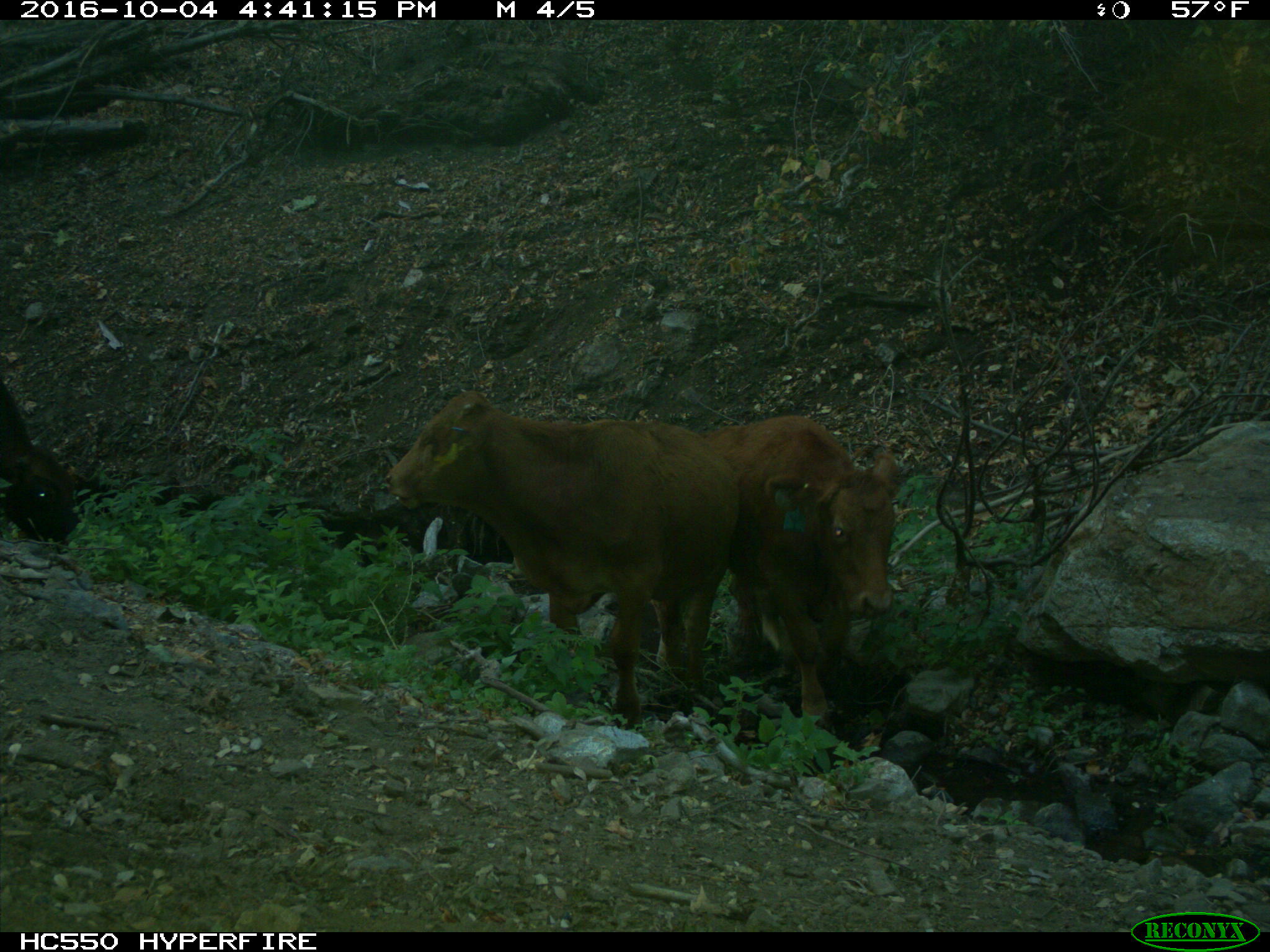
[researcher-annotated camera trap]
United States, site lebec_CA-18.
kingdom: Animalia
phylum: Chordata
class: Mammalia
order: Artiodactyla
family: Bovidae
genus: Bos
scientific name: Bos taurus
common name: domestic cow